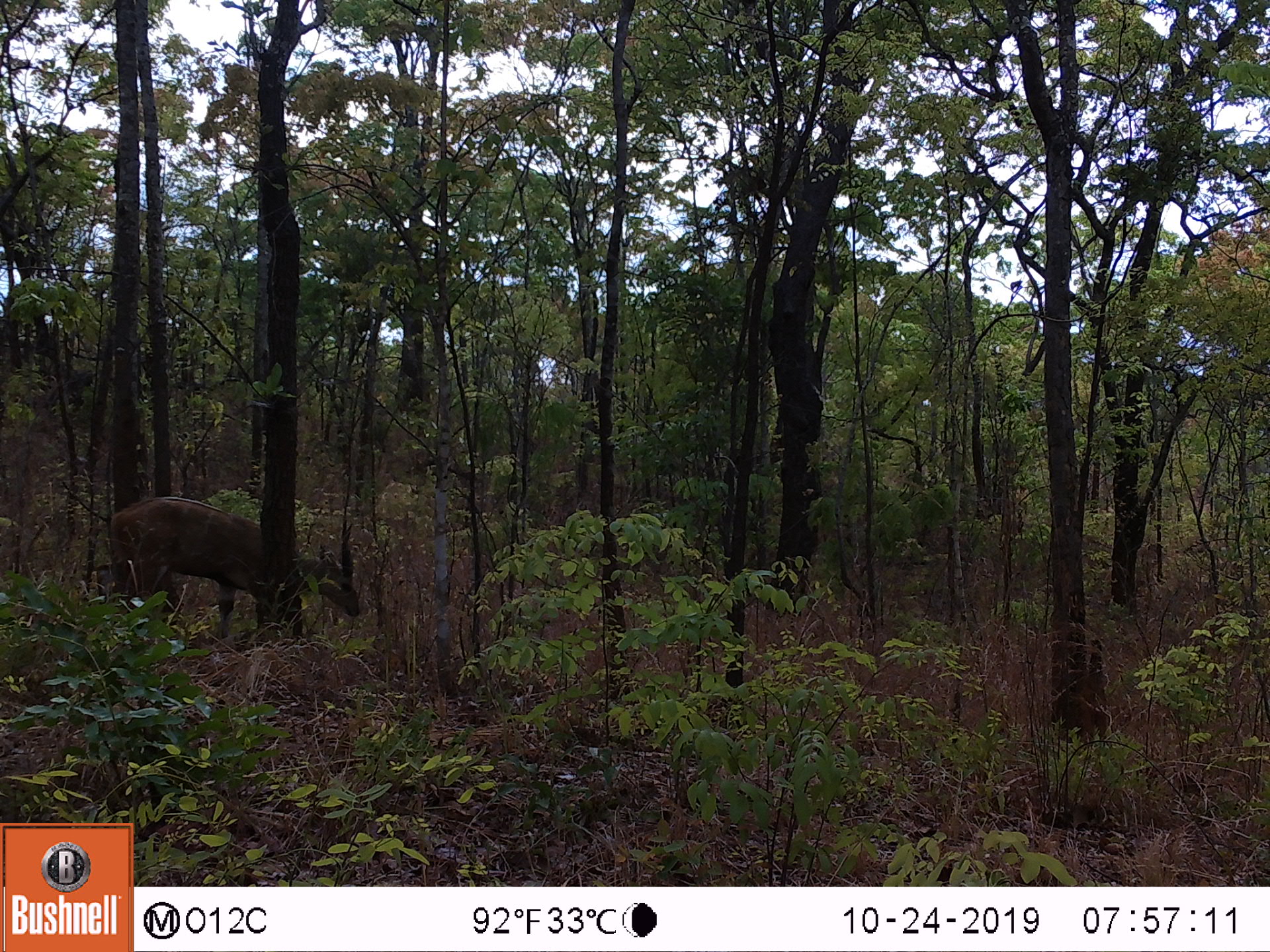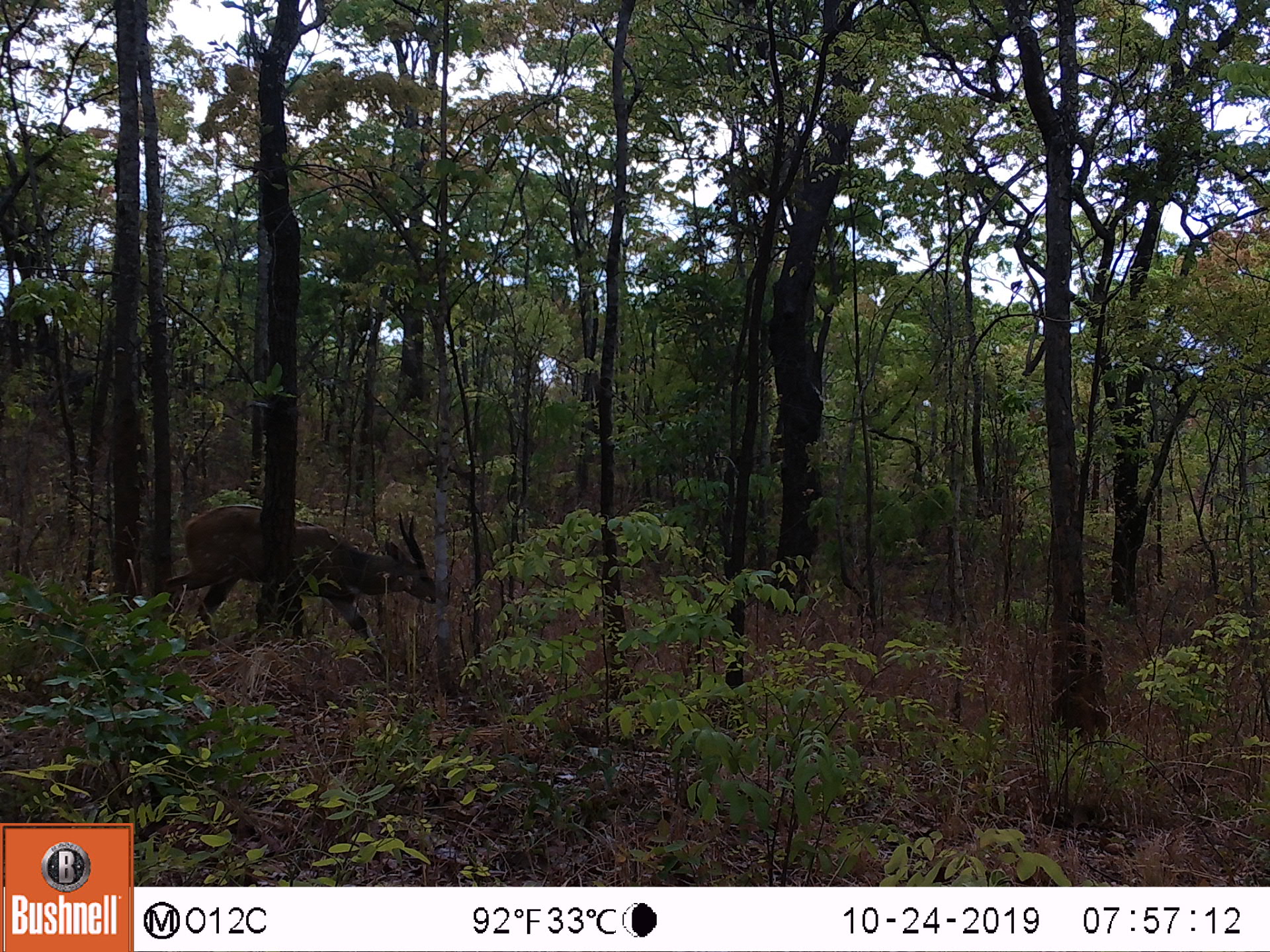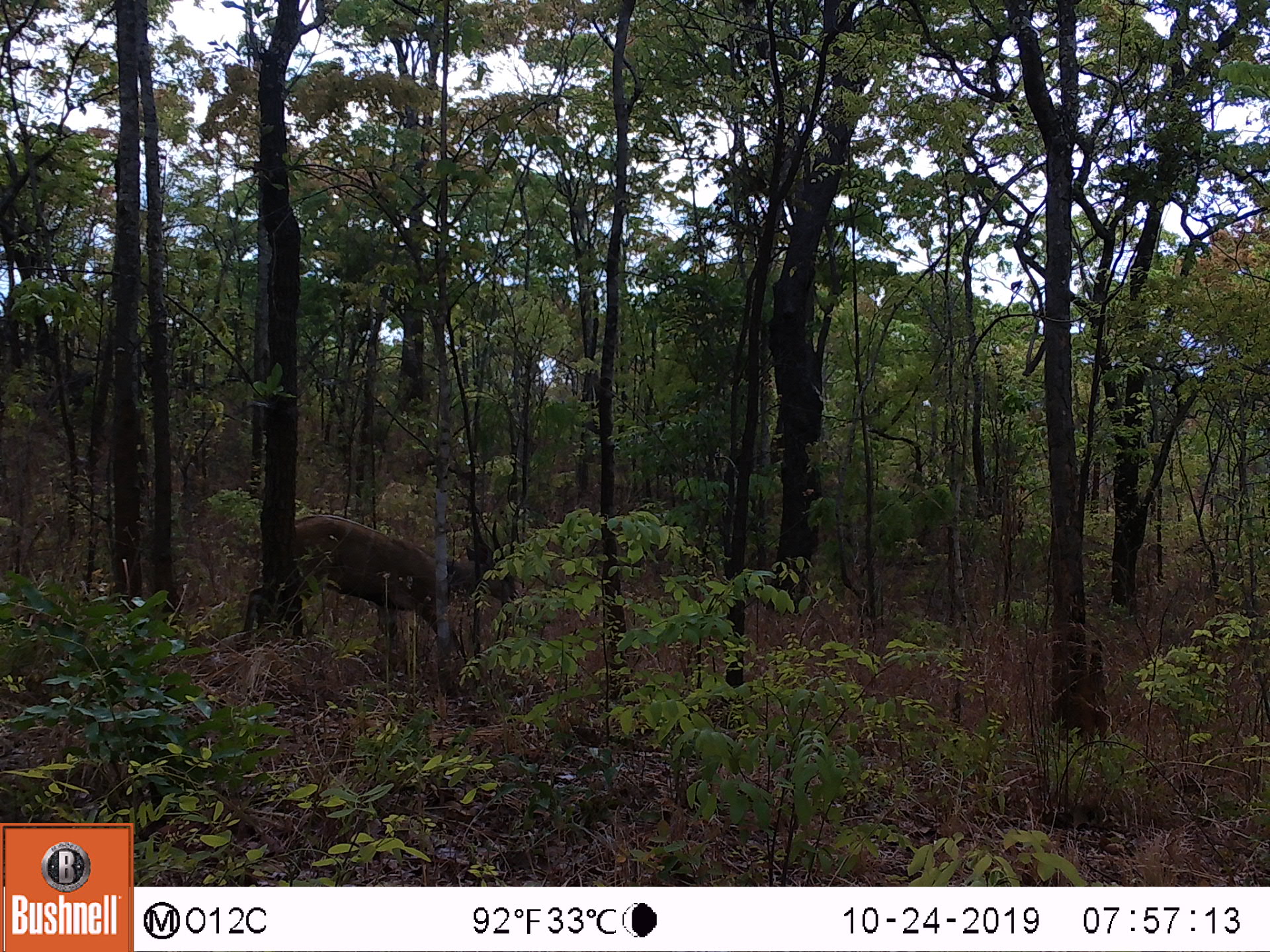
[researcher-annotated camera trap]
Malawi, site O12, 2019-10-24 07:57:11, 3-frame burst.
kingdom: Animalia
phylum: Chordata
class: Mammalia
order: Artiodactyla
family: Bovidae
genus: Tragelaphus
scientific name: Tragelaphus sylvaticus sylvaticus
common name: cape bushbuck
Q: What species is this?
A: Cape bushbuck (Tragelaphus sylvaticus sylvaticus).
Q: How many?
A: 1.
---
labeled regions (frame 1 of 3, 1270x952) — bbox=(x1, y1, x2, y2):
cape bushbuck: bbox=(102, 494, 361, 647)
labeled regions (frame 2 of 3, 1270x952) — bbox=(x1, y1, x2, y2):
cape bushbuck: bbox=(161, 499, 449, 631)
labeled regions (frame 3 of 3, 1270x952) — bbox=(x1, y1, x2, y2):
cape bushbuck: bbox=(291, 511, 525, 666)